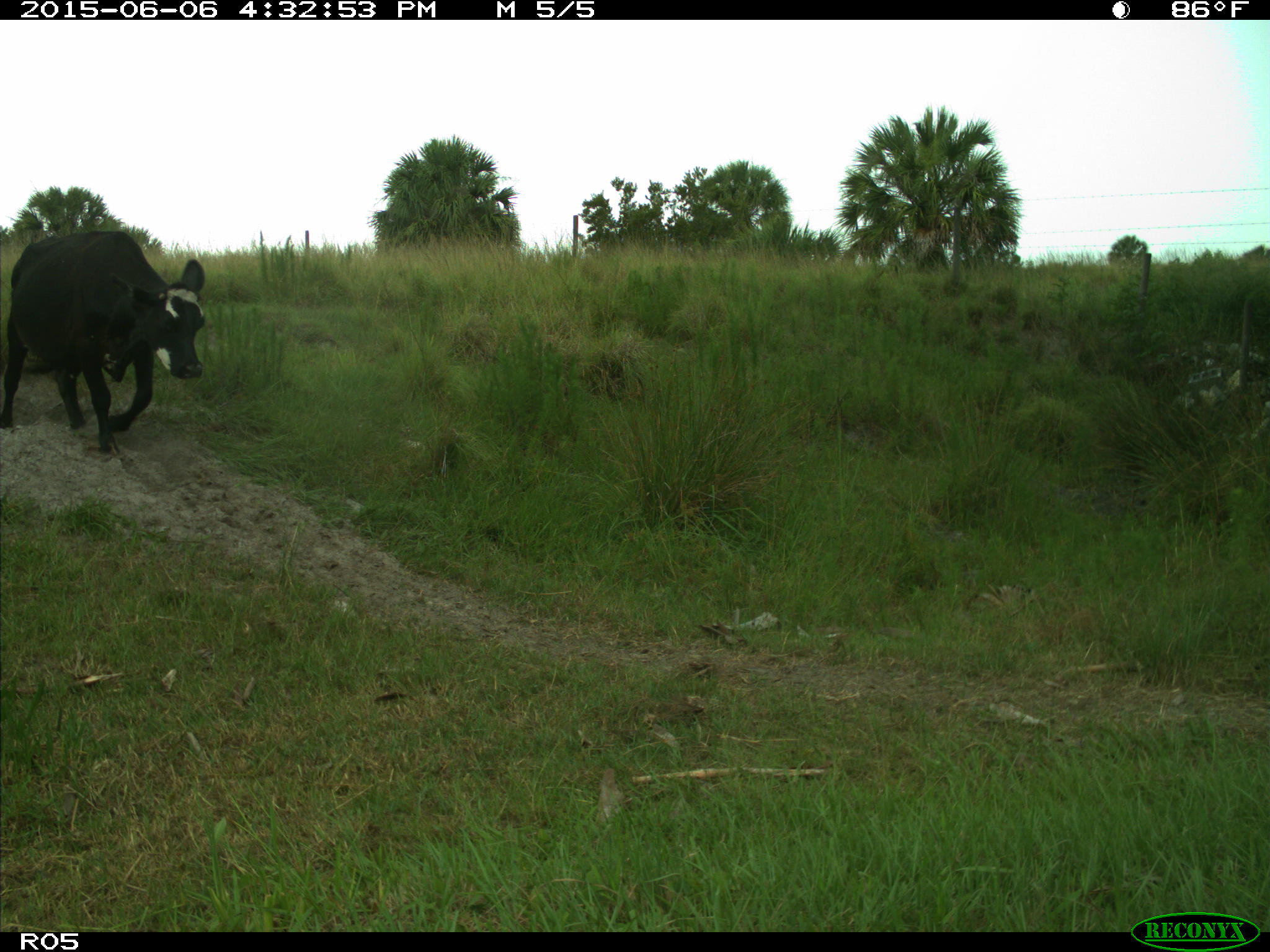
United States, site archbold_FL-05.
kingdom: Animalia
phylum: Chordata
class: Mammalia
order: Artiodactyla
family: Bovidae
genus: Bos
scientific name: Bos taurus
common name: domestic cow